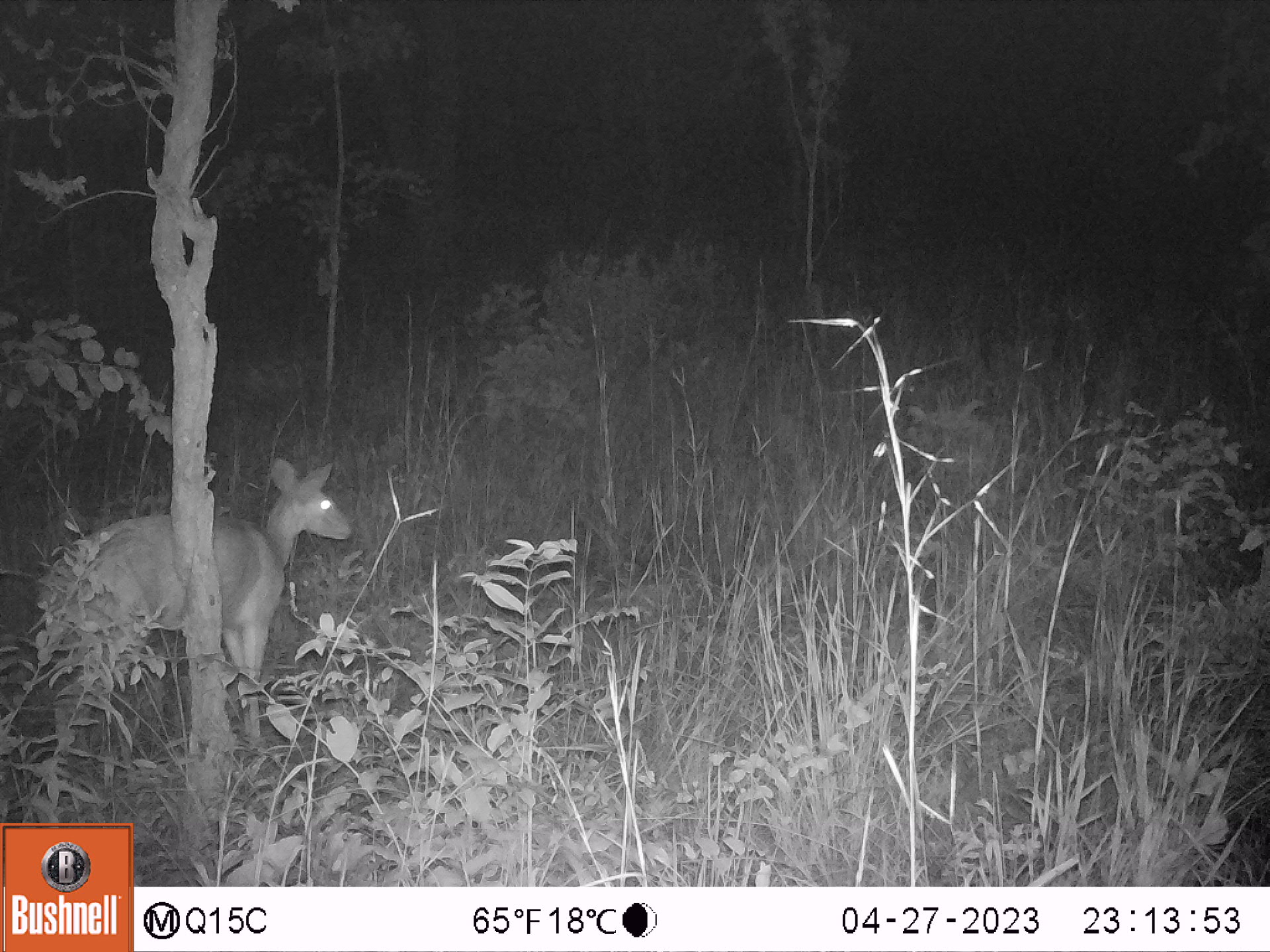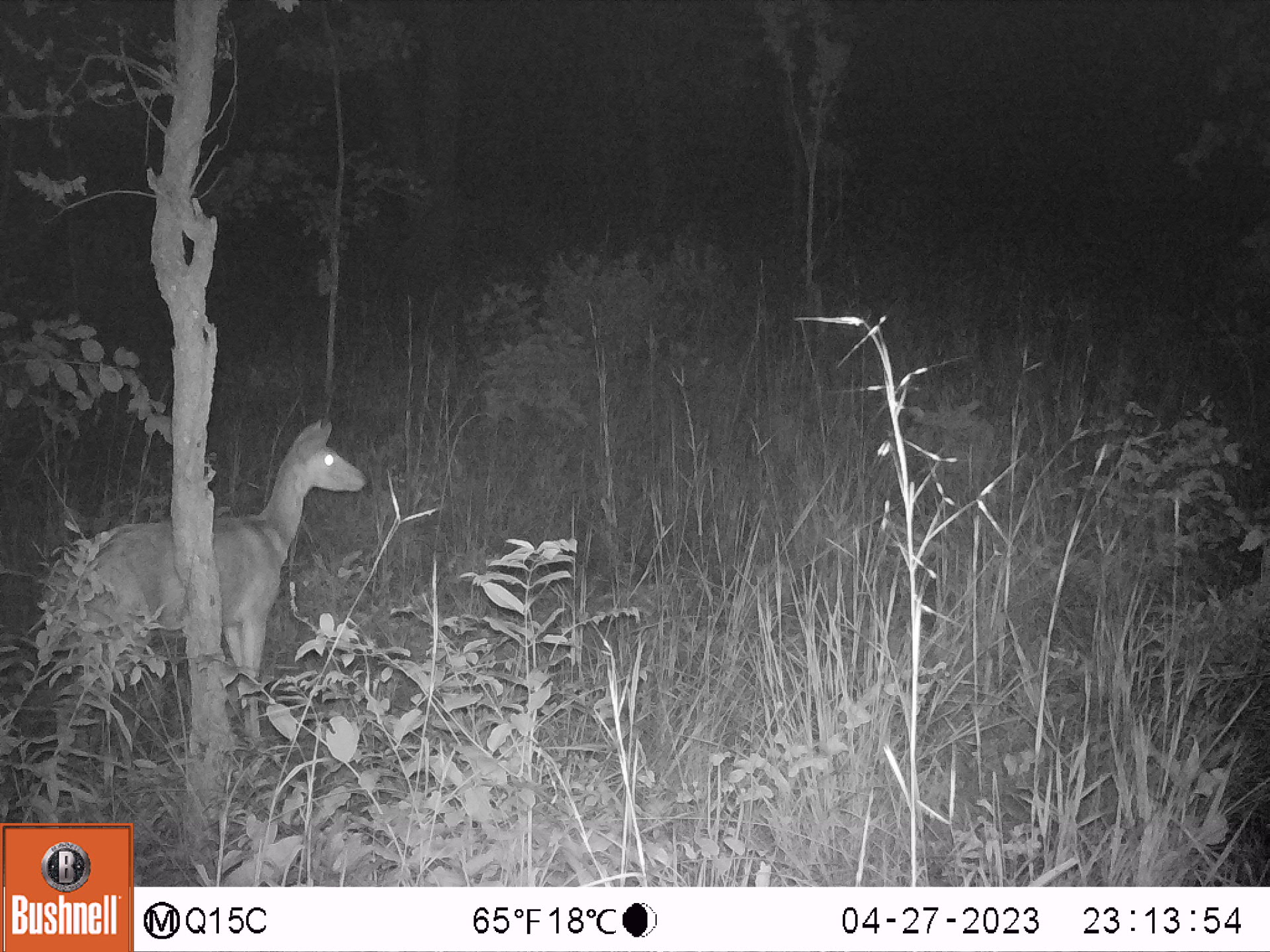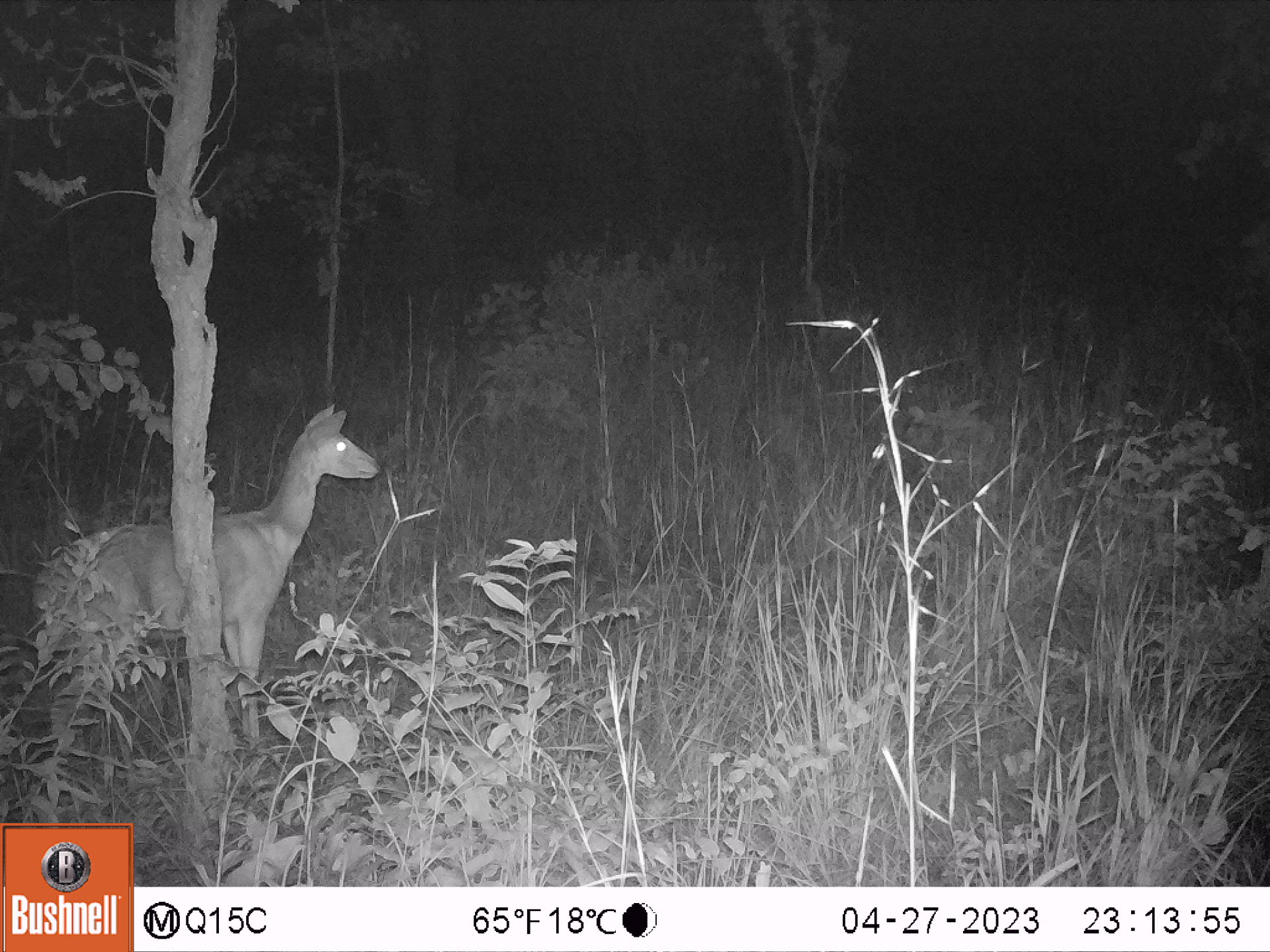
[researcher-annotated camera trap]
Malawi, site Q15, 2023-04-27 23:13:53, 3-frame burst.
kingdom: Animalia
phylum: Chordata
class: Mammalia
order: Artiodactyla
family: Bovidae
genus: Tragelaphus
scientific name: Tragelaphus sylvaticus sylvaticus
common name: cape bushbuck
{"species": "cape bushbuck (Tragelaphus sylvaticus sylvaticus)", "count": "1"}